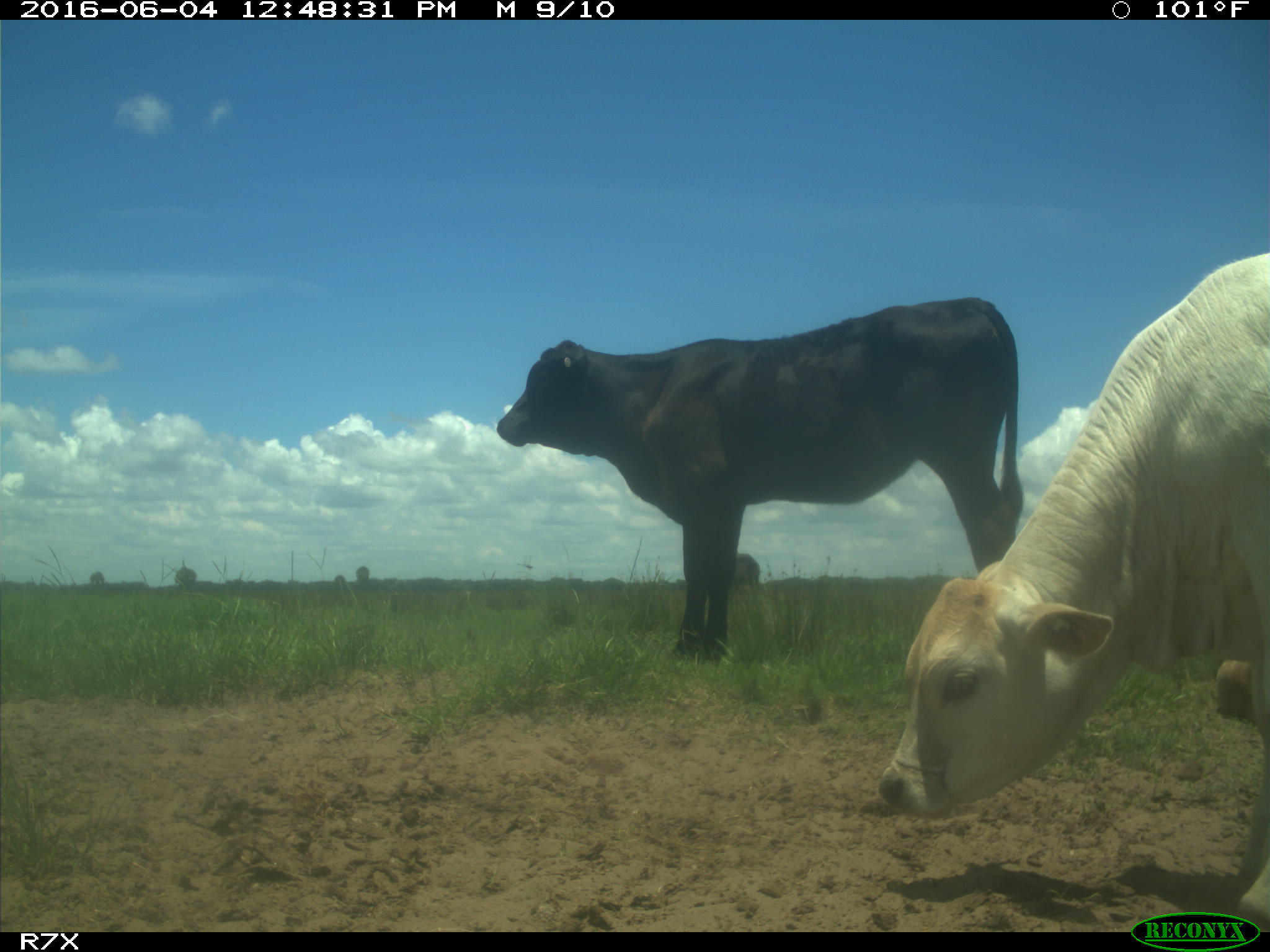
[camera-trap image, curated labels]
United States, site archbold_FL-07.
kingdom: Animalia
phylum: Chordata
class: Mammalia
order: Artiodactyla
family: Bovidae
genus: Bos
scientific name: Bos taurus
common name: domestic cow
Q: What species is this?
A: Bos taurus (domestic cow).